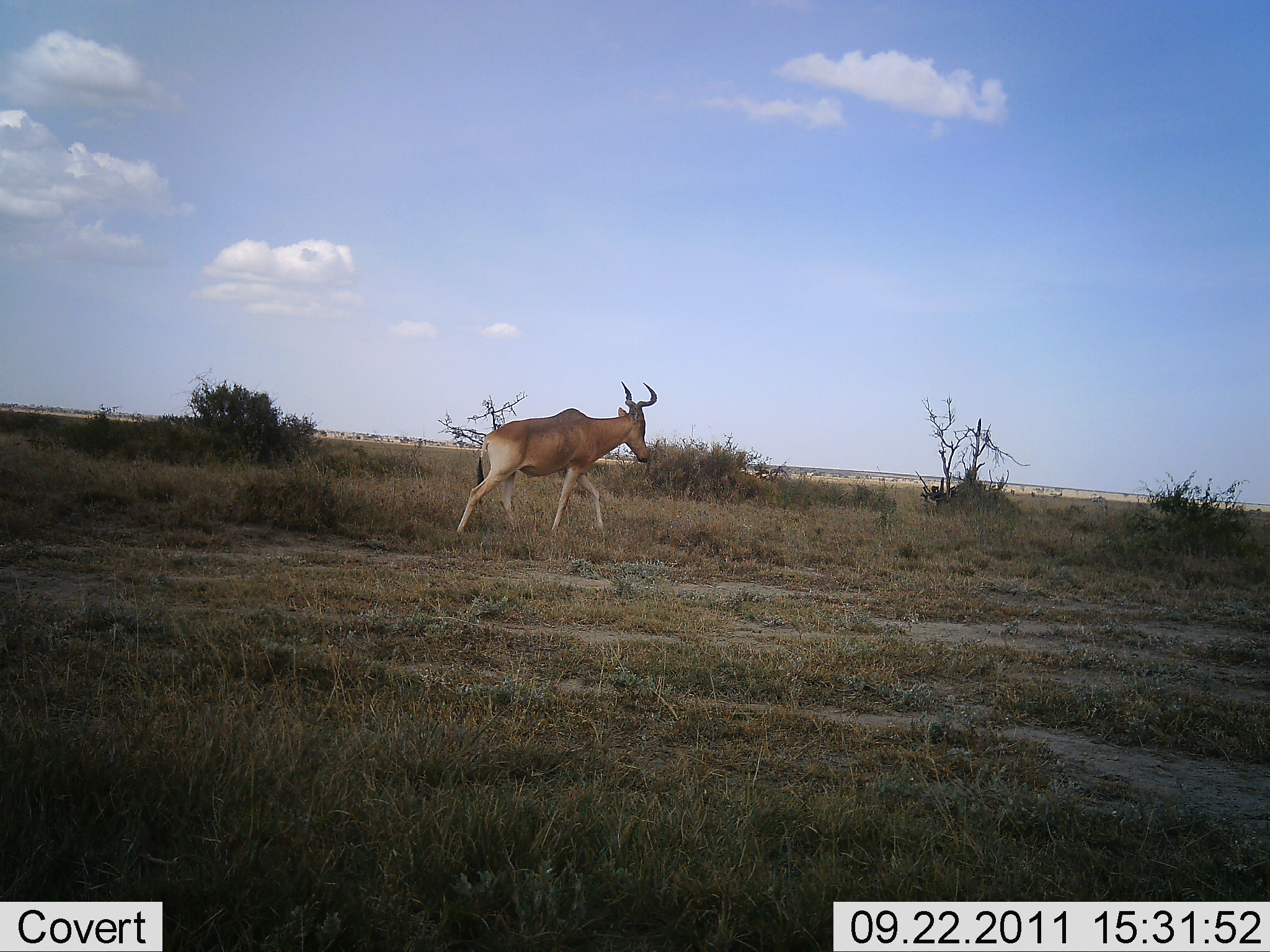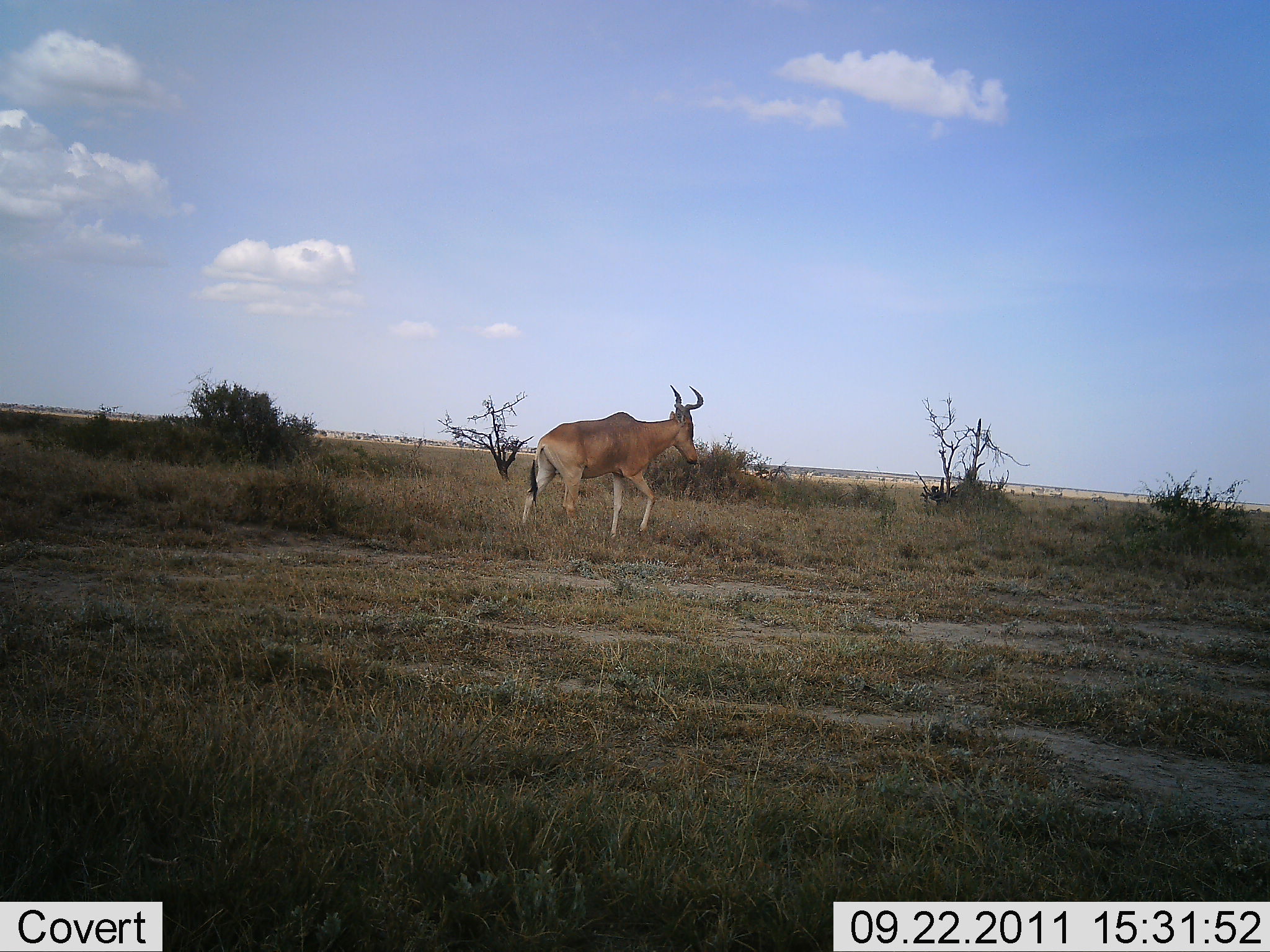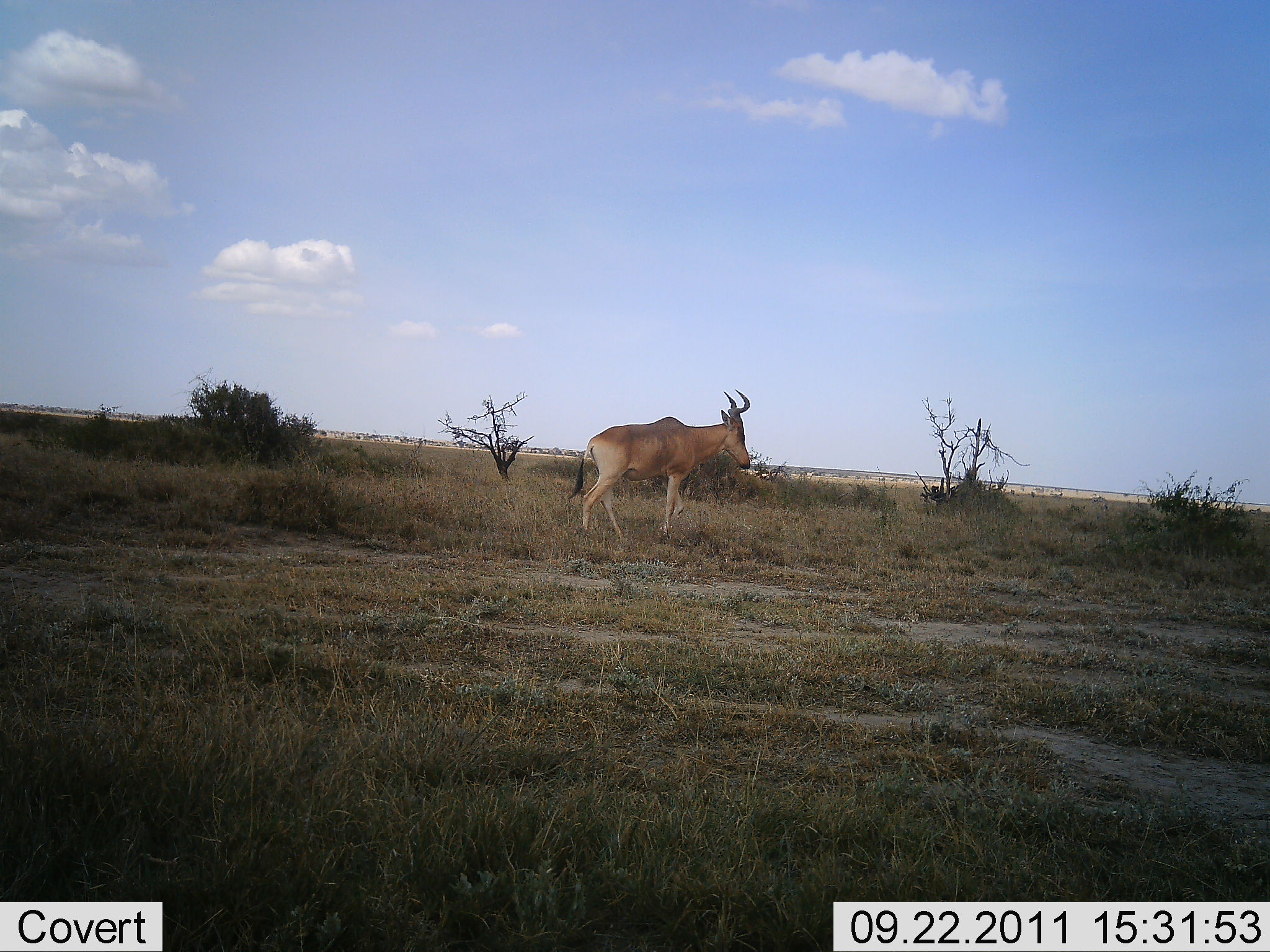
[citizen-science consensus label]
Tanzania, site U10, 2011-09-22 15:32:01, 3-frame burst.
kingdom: Animalia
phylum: Chordata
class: Mammalia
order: Artiodactyla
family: Bovidae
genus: Alcelaphus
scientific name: Alcelaphus buselaphus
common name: hartebeest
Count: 1.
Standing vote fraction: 10%.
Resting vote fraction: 0%.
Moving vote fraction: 100%.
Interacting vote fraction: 0%.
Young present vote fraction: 0%.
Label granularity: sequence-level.